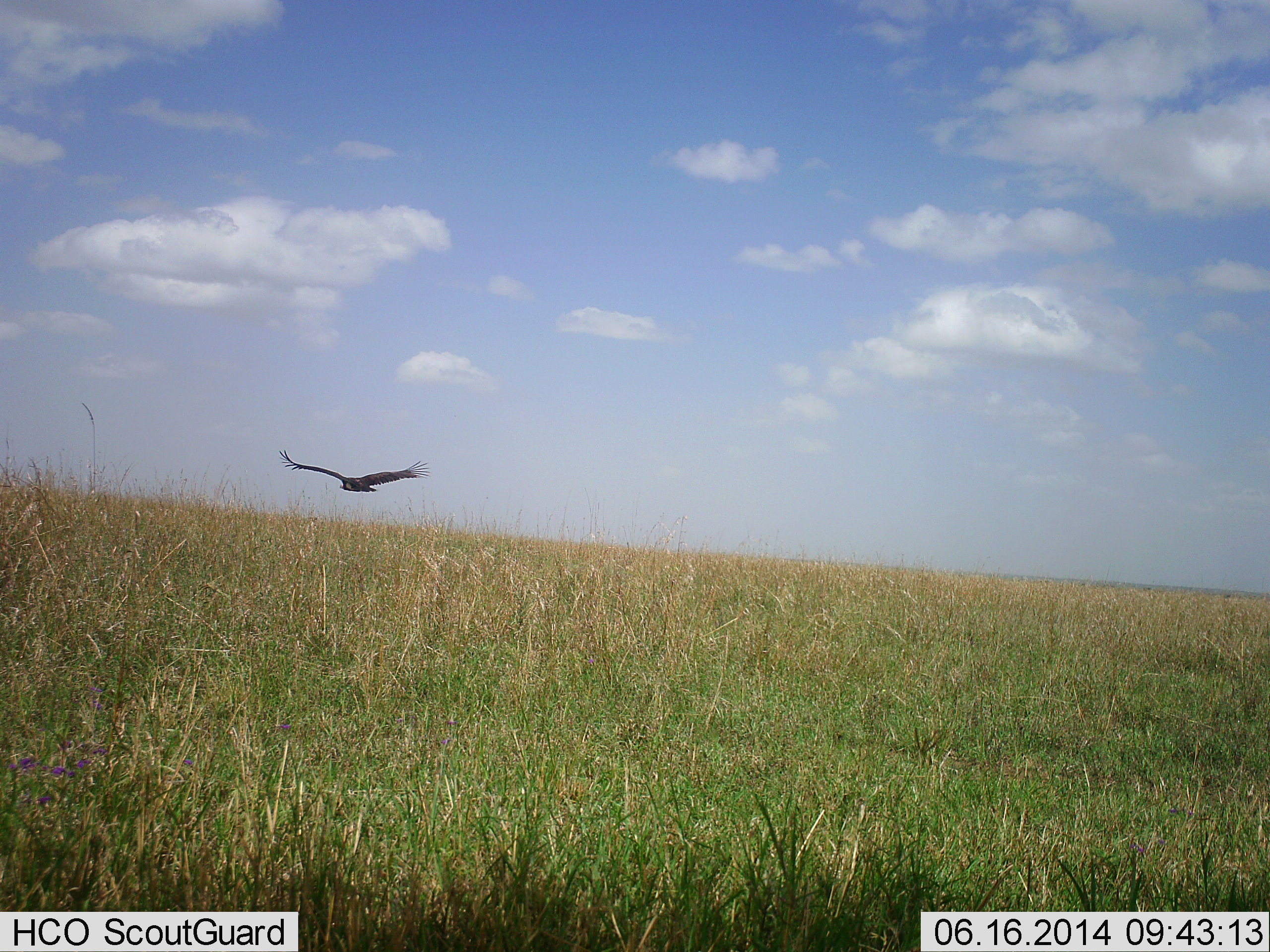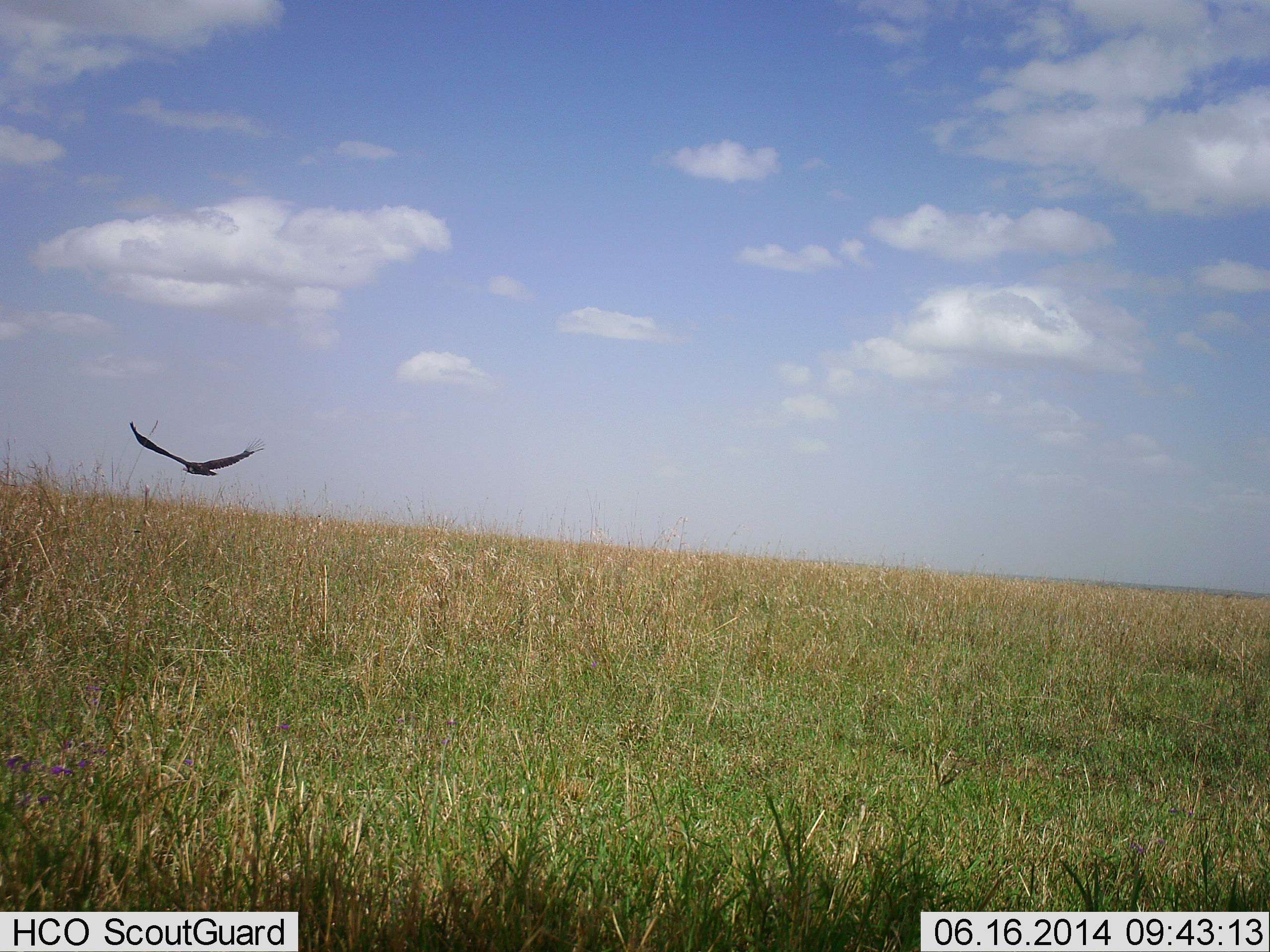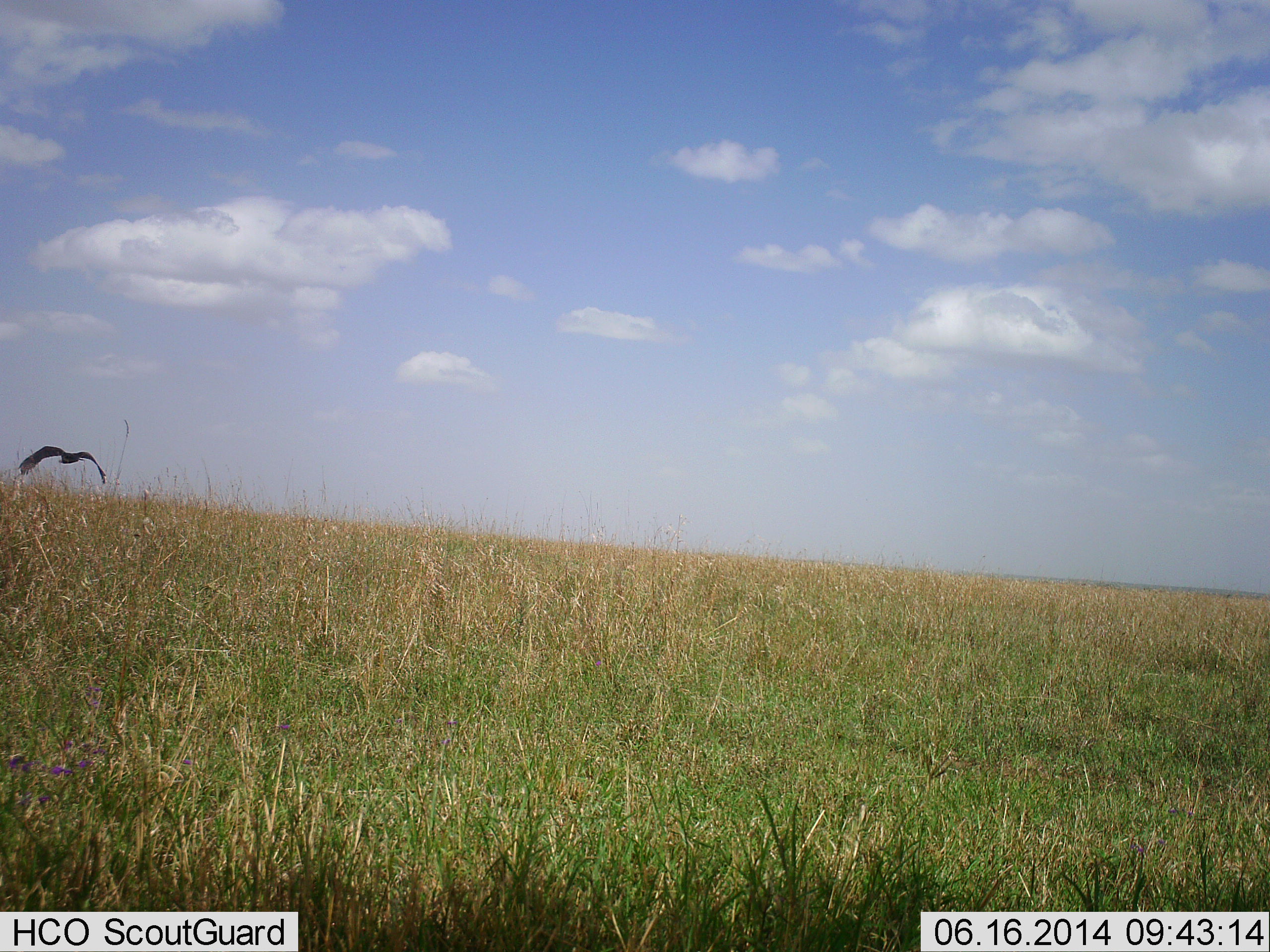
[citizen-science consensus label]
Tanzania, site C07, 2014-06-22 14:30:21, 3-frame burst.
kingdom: Animalia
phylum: Chordata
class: Aves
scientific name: Aves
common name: bird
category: otherbird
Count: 1.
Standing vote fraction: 0%.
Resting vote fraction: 0%.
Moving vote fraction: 100%.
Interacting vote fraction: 0%.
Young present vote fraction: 0%.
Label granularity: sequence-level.